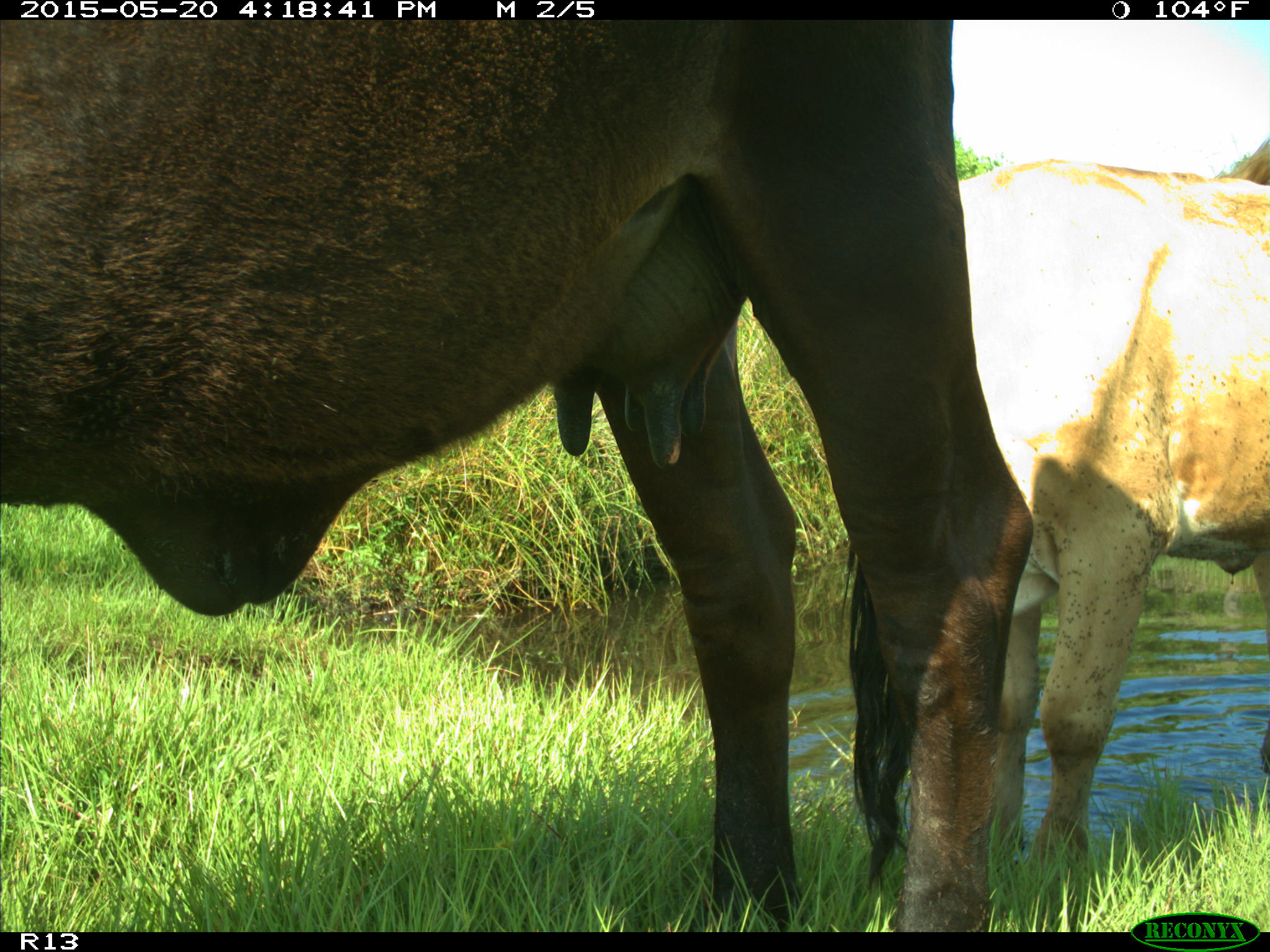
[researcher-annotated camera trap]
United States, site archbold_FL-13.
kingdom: Animalia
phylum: Chordata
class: Mammalia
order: Artiodactyla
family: Bovidae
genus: Bos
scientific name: Bos taurus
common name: domestic cow